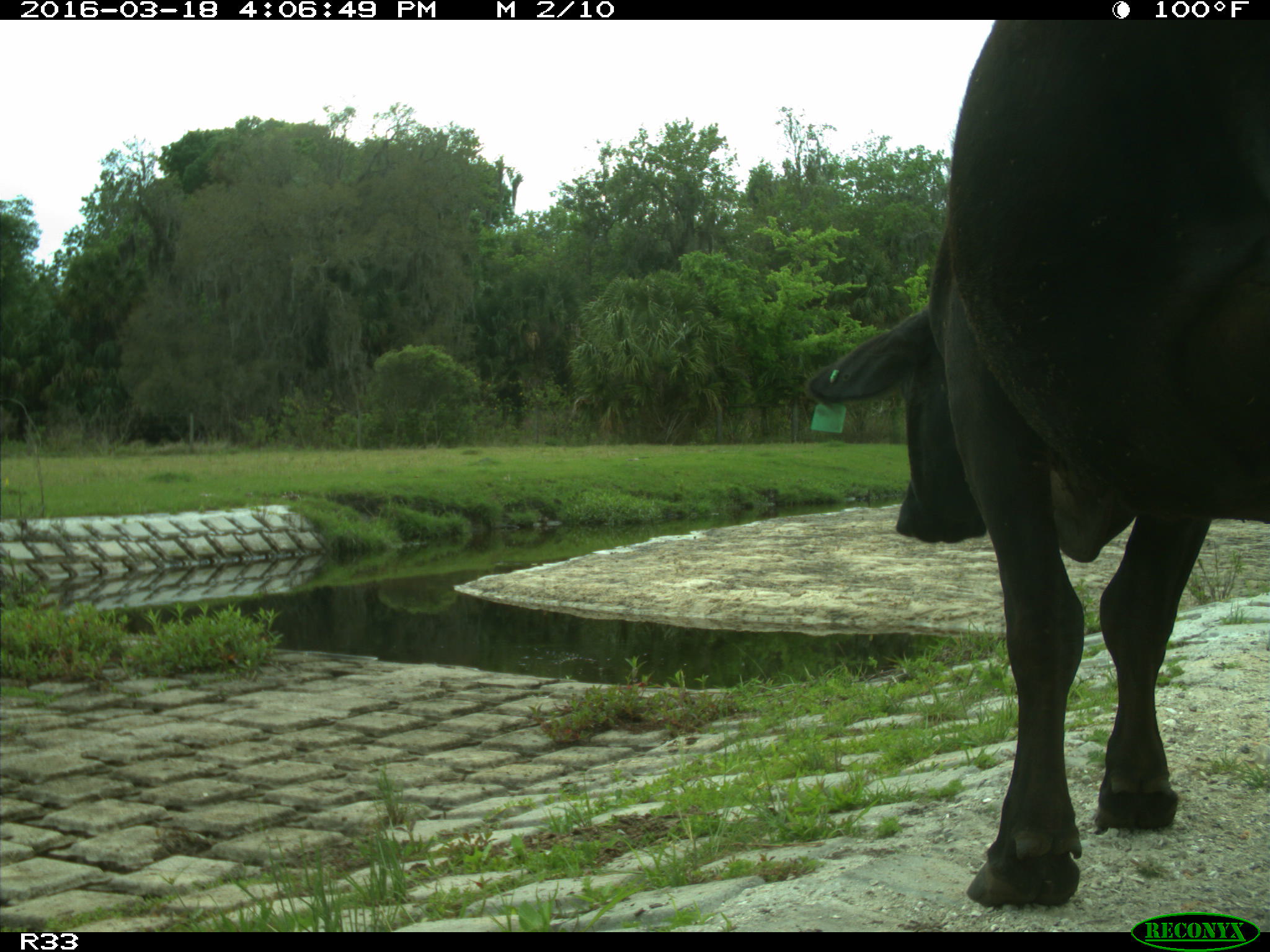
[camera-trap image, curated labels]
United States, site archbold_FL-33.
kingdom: Animalia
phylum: Chordata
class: Mammalia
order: Artiodactyla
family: Bovidae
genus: Bos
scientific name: Bos taurus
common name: domestic cow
Bos taurus (domestic cow).